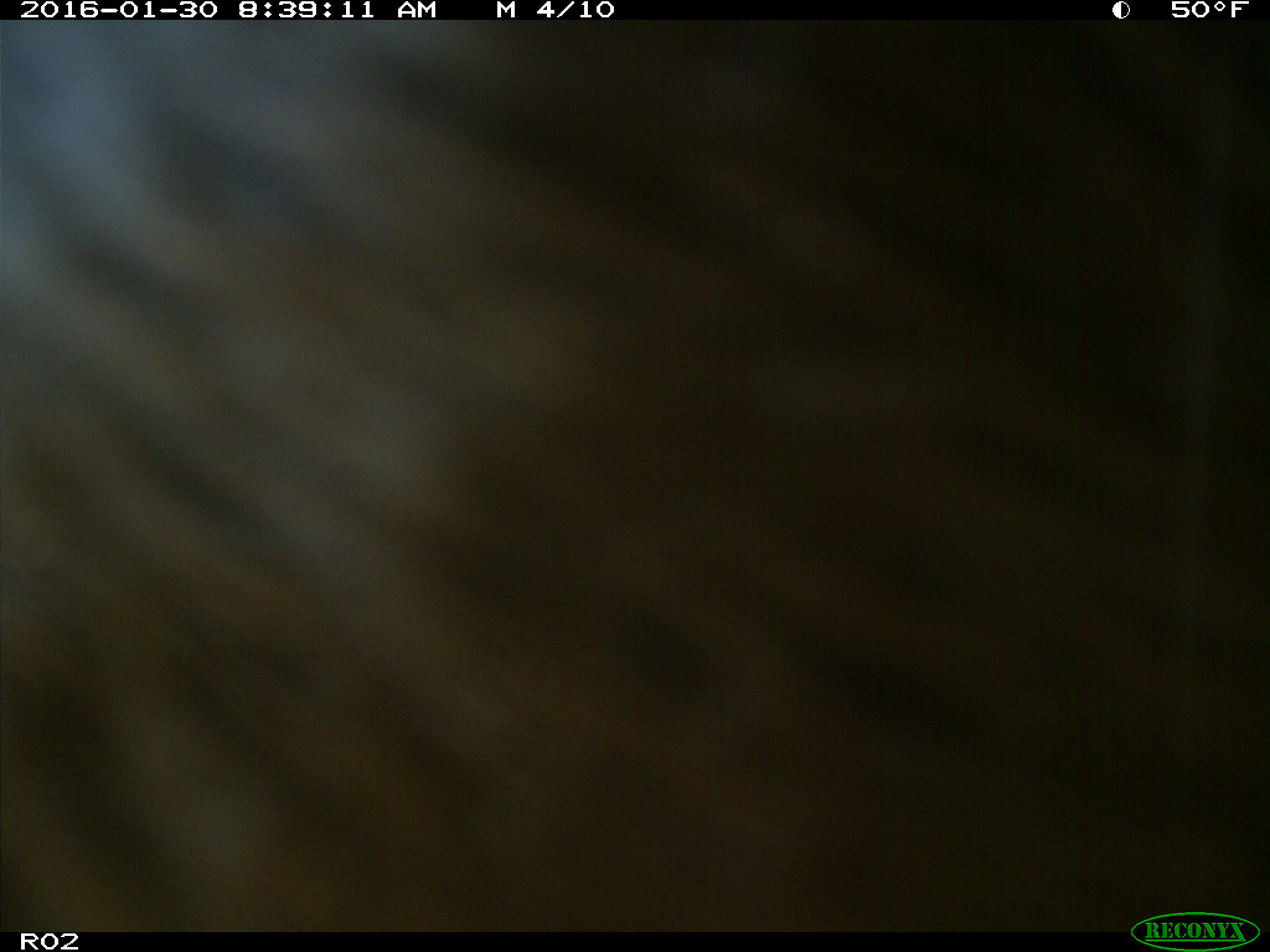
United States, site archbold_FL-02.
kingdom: Animalia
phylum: Chordata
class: Mammalia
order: Artiodactyla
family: Bovidae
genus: Bos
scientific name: Bos taurus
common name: domestic cow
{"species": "Bos taurus (domestic cow)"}